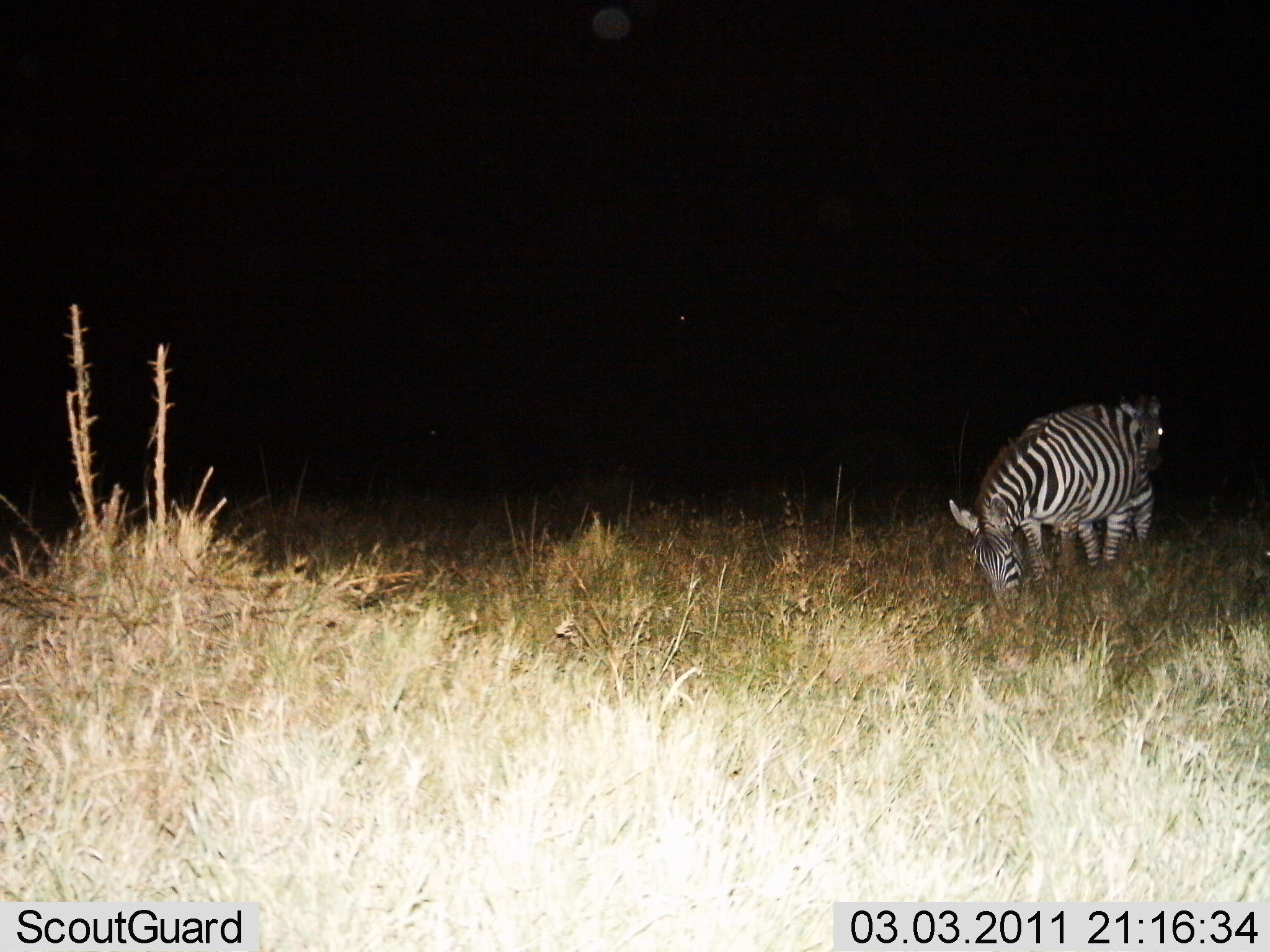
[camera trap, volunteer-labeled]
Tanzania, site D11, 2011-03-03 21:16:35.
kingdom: Animalia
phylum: Chordata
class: Mammalia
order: Perissodactyla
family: Equidae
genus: Equus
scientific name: Equus quagga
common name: plains zebra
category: zebra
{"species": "zebra (plains zebra) (Equus quagga)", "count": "2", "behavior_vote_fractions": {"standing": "30%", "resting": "0%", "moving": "0%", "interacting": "0%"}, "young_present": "0%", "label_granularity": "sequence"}